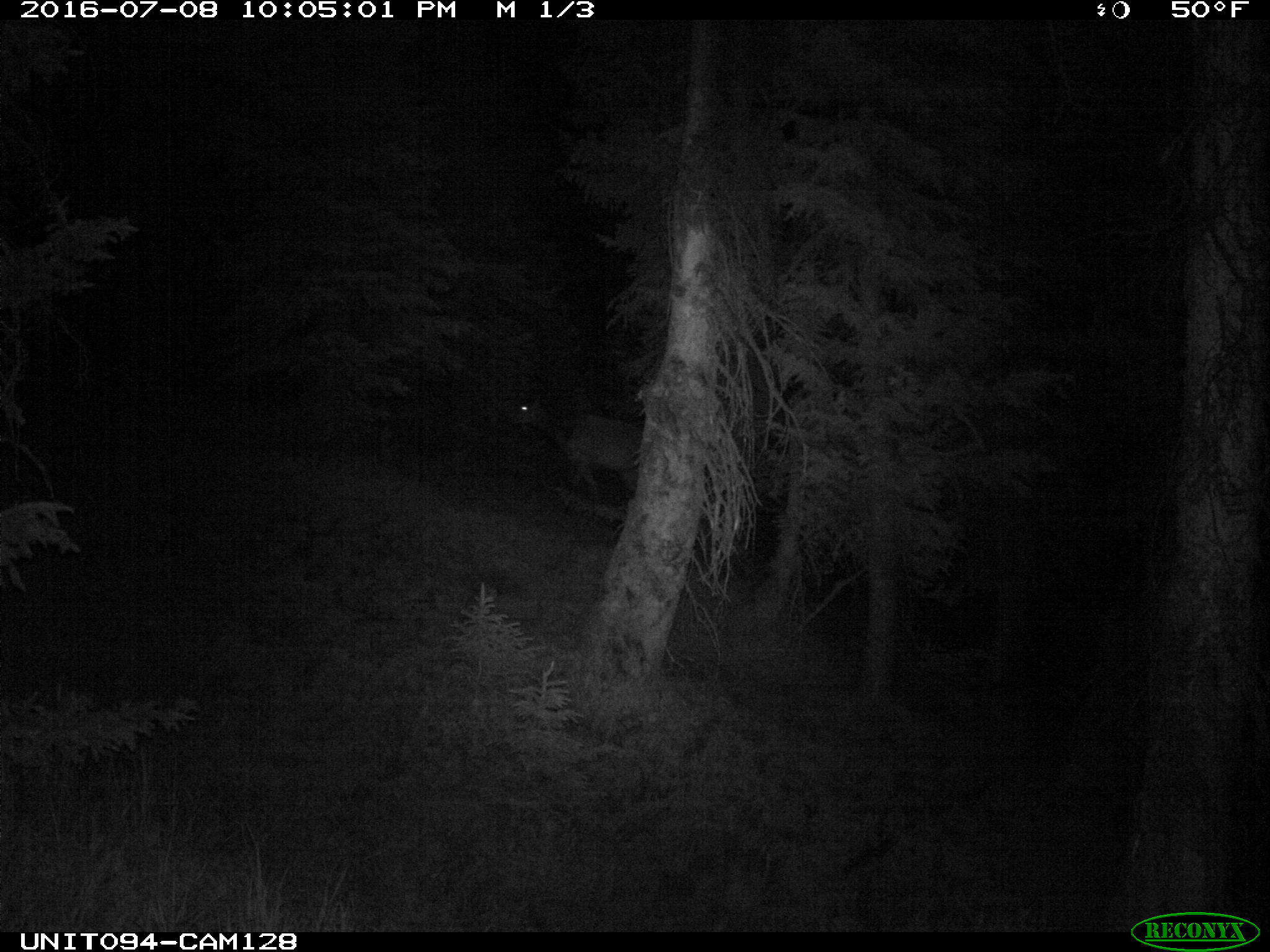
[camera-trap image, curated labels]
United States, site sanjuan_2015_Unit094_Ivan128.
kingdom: Animalia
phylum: Chordata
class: Mammalia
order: Artiodactyla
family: Cervidae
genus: Cervus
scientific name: Cervus elaphus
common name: red deer